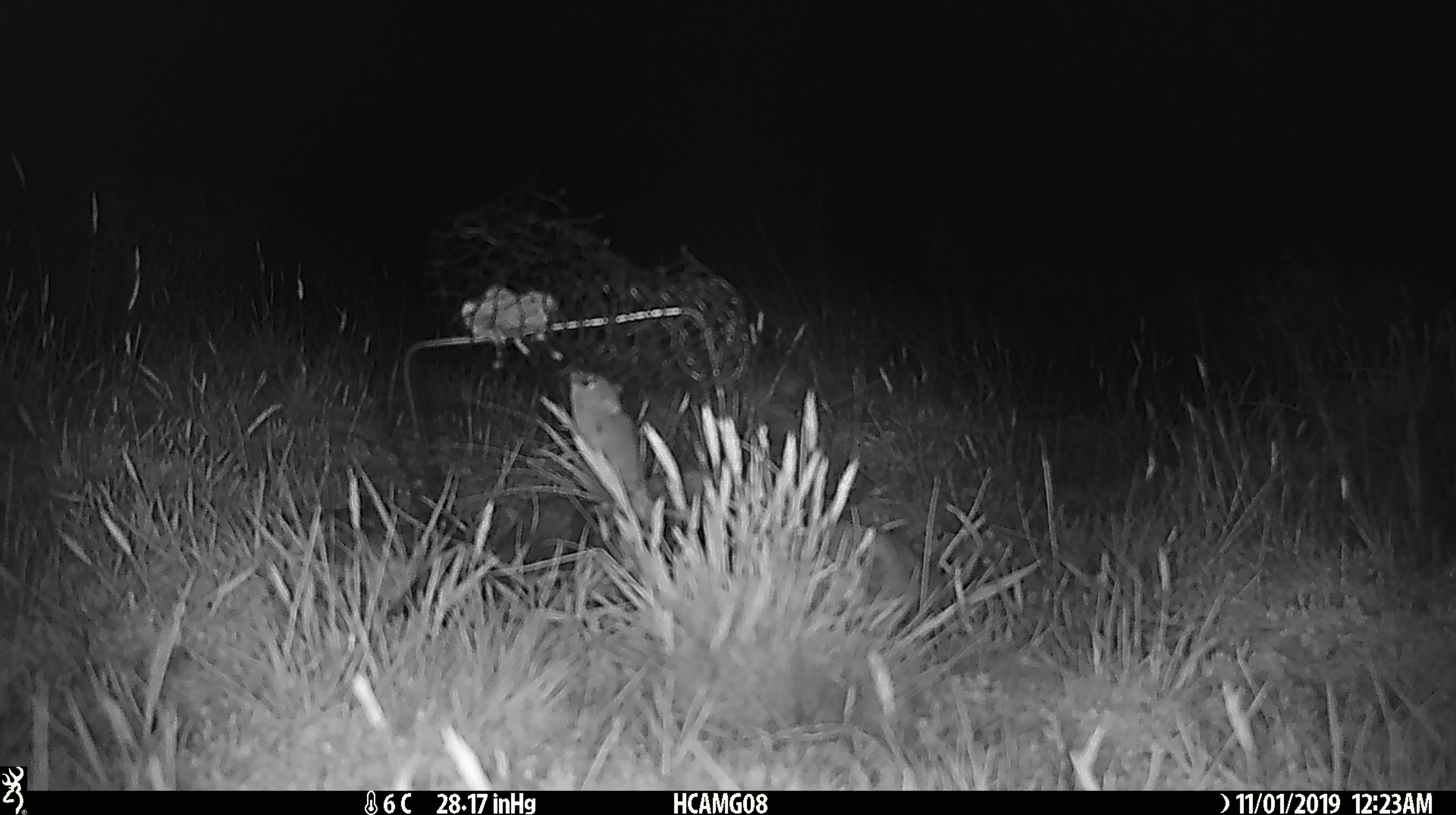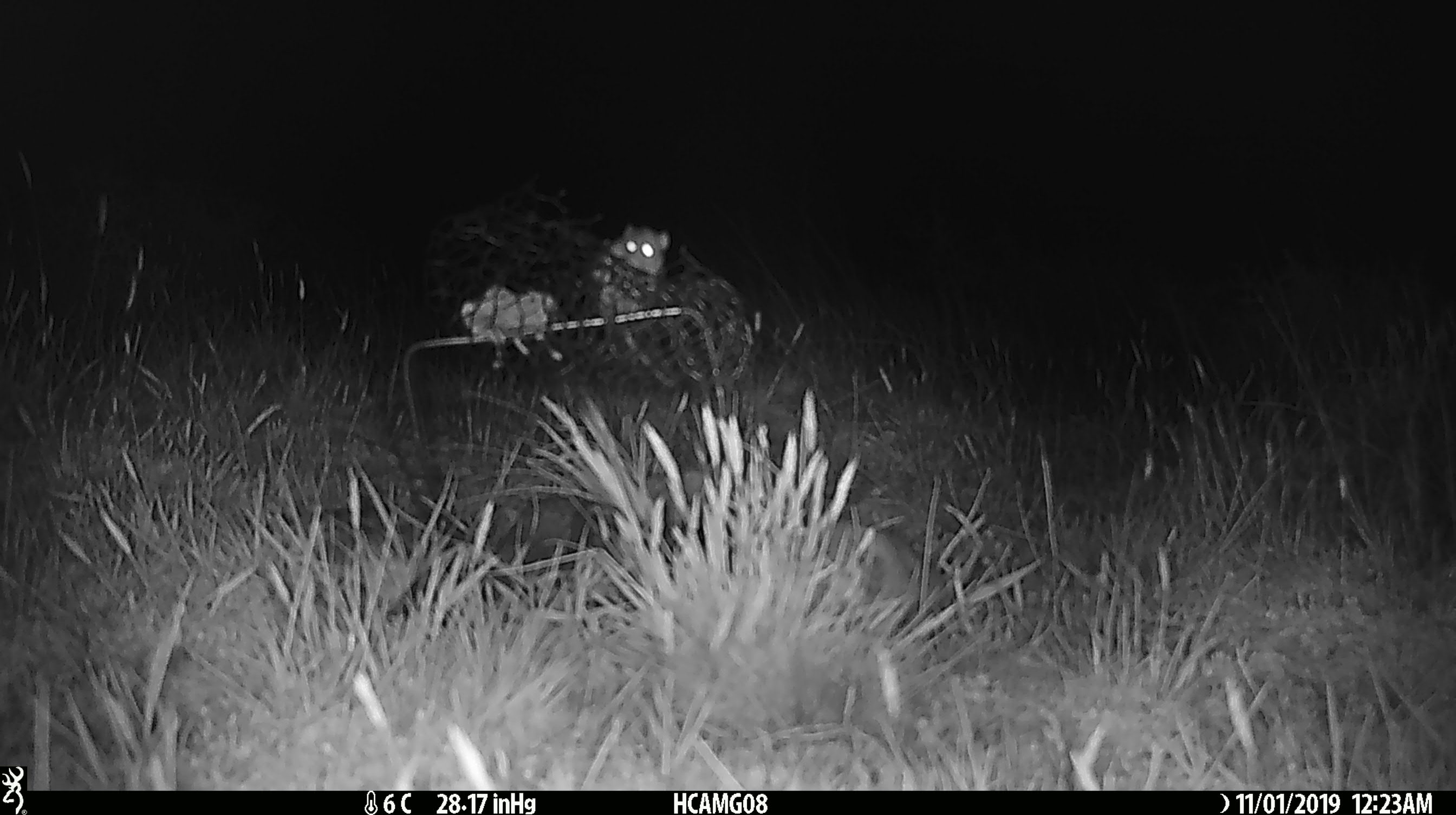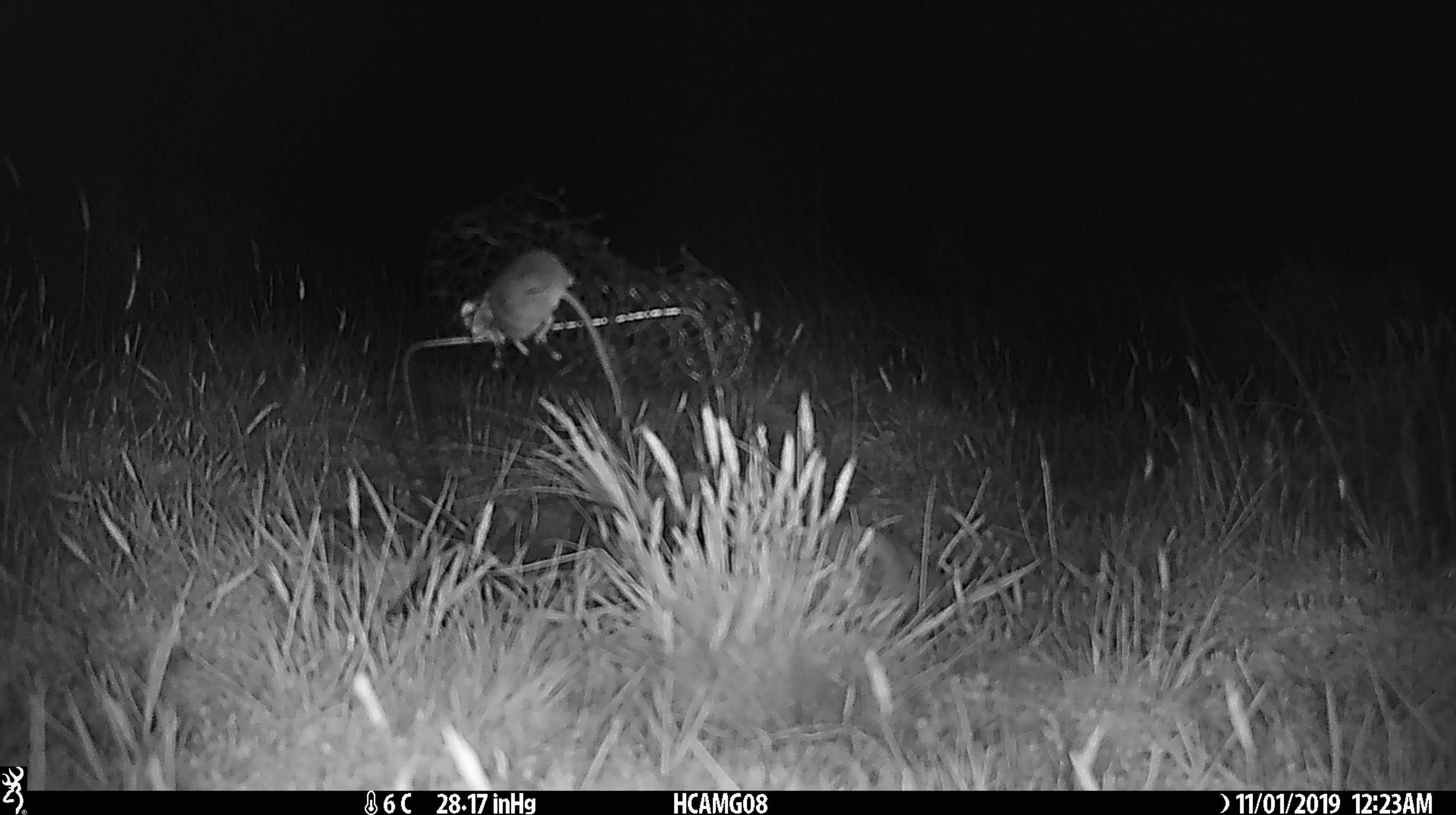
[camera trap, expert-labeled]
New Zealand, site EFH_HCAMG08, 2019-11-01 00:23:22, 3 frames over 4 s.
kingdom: Animalia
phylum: Chordata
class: Mammalia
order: Rodentia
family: Muridae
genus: Mus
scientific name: Mus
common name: mouse